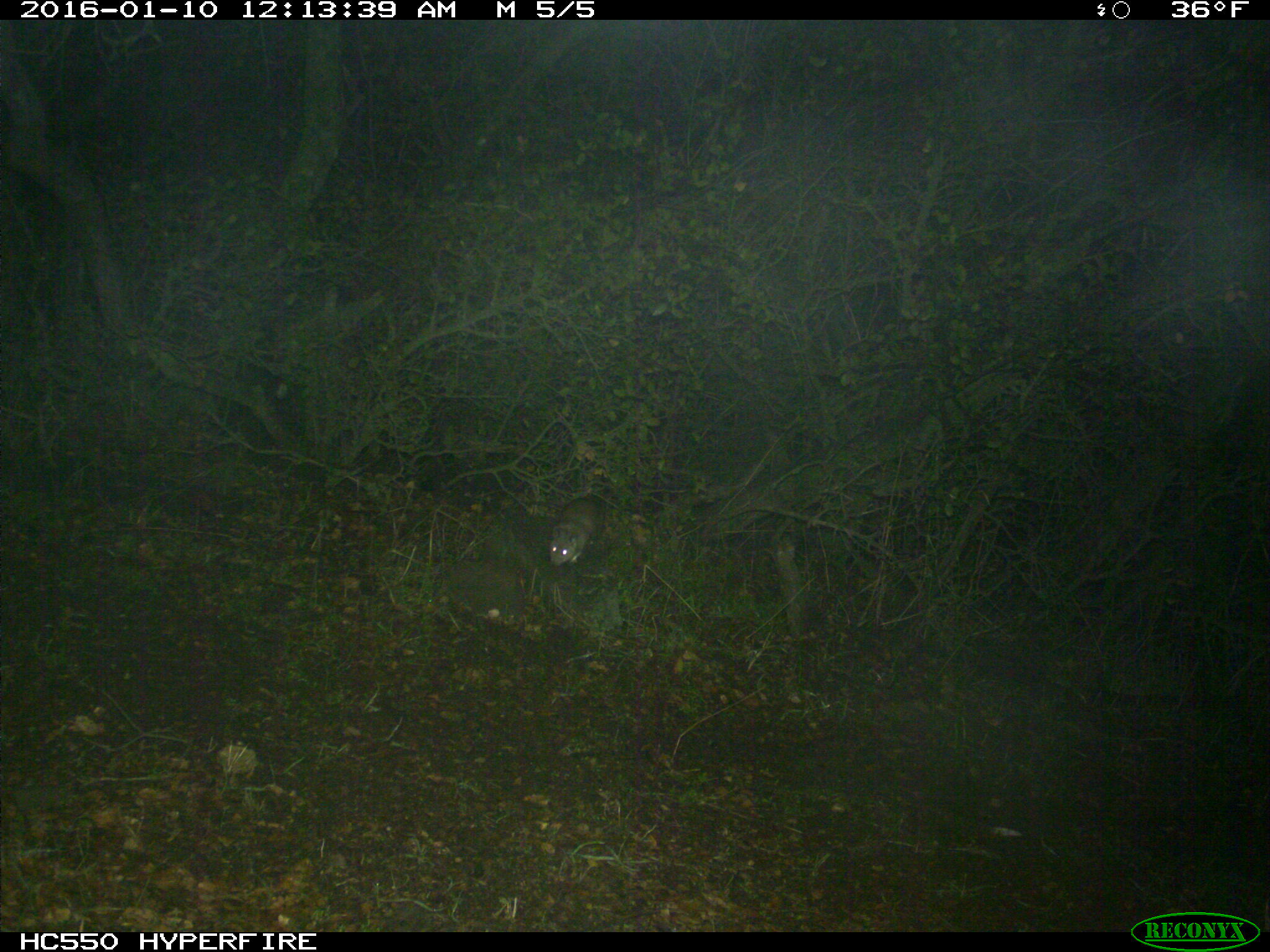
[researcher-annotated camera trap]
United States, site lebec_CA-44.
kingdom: Animalia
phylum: Chordata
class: Mammalia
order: Rodentia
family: Cricetidae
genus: Neotoma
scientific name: Neotoma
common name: pack rat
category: unidentified pack rat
Unidentified pack rat (pack rat) (Neotoma).